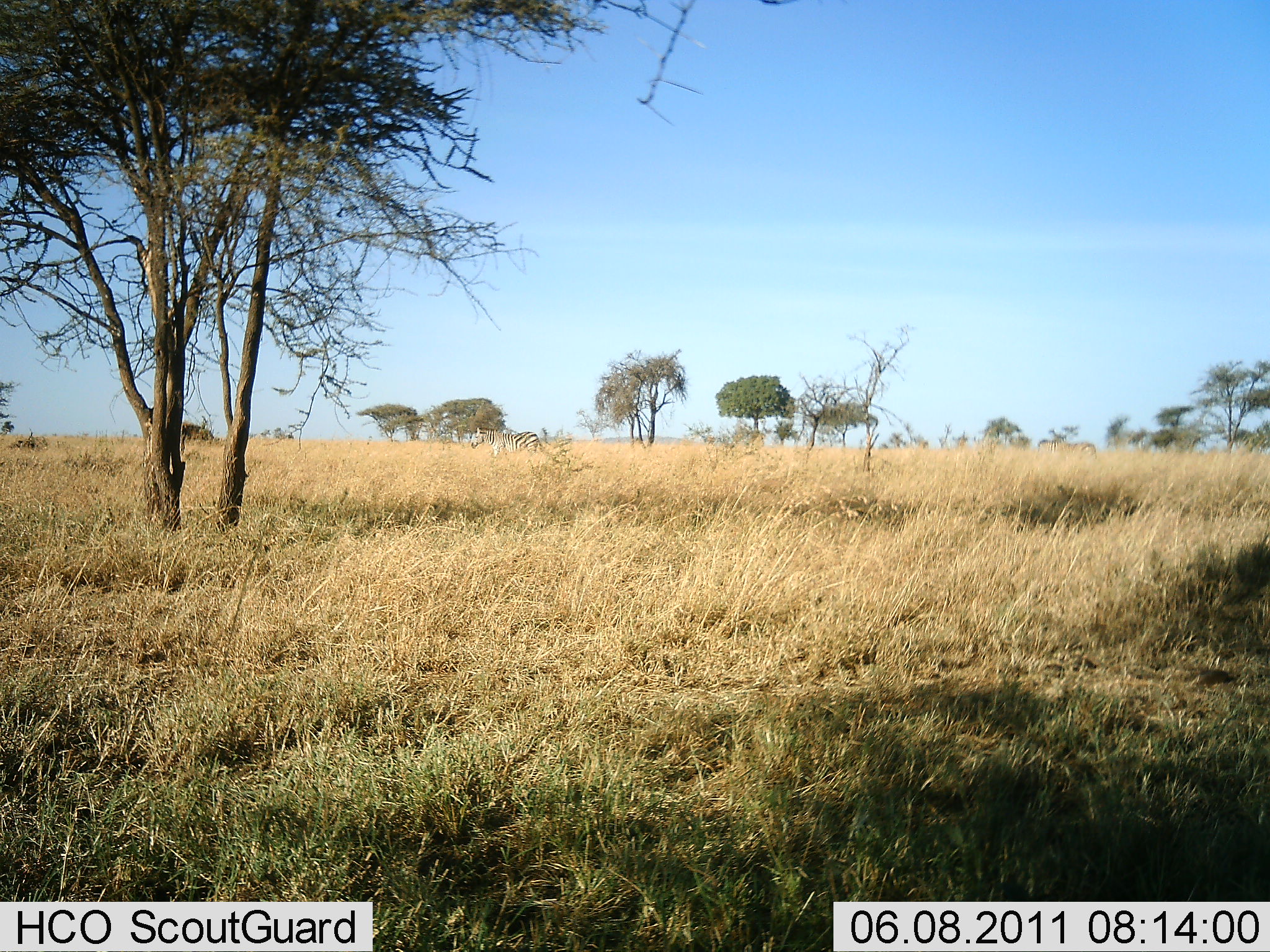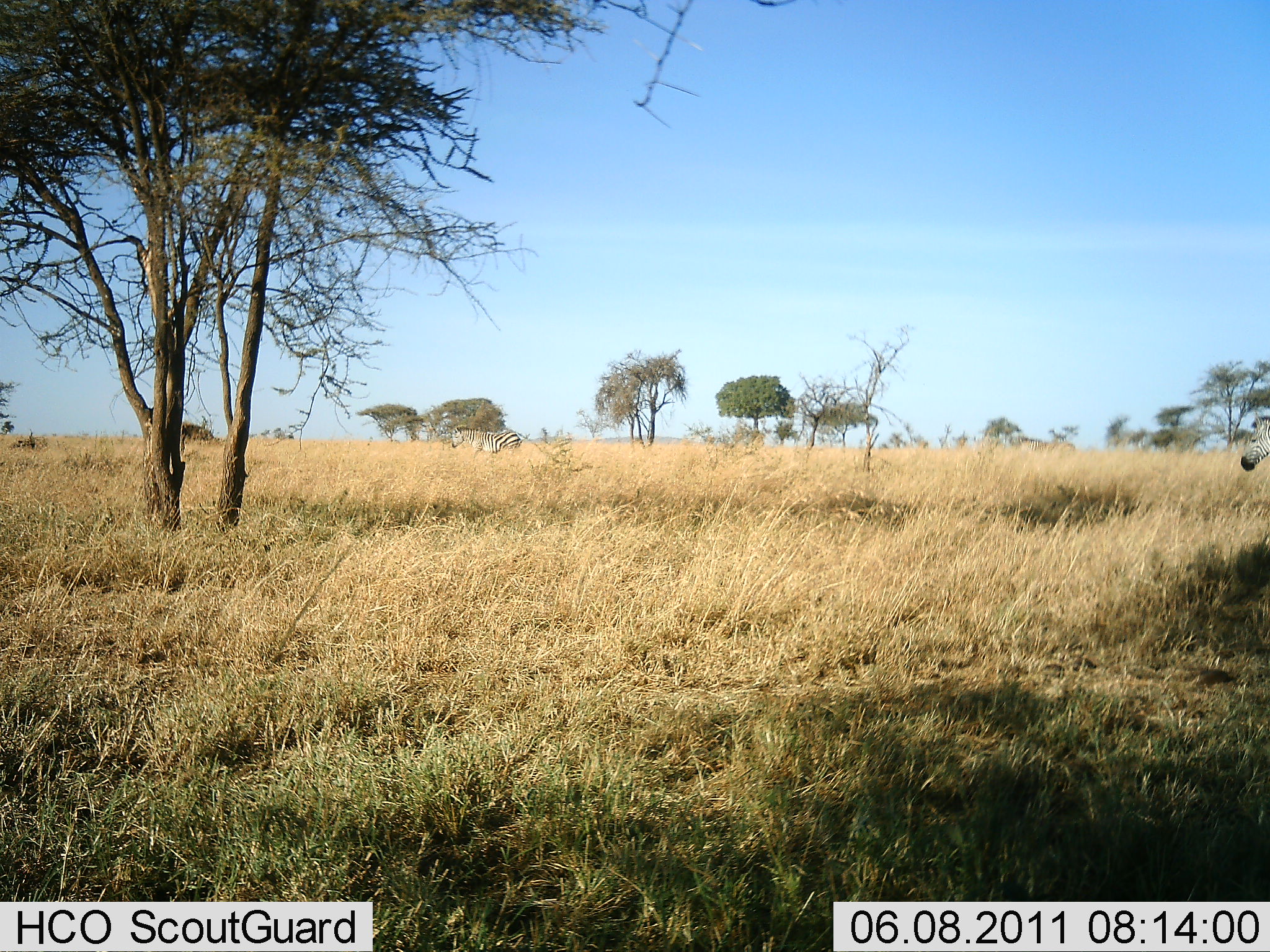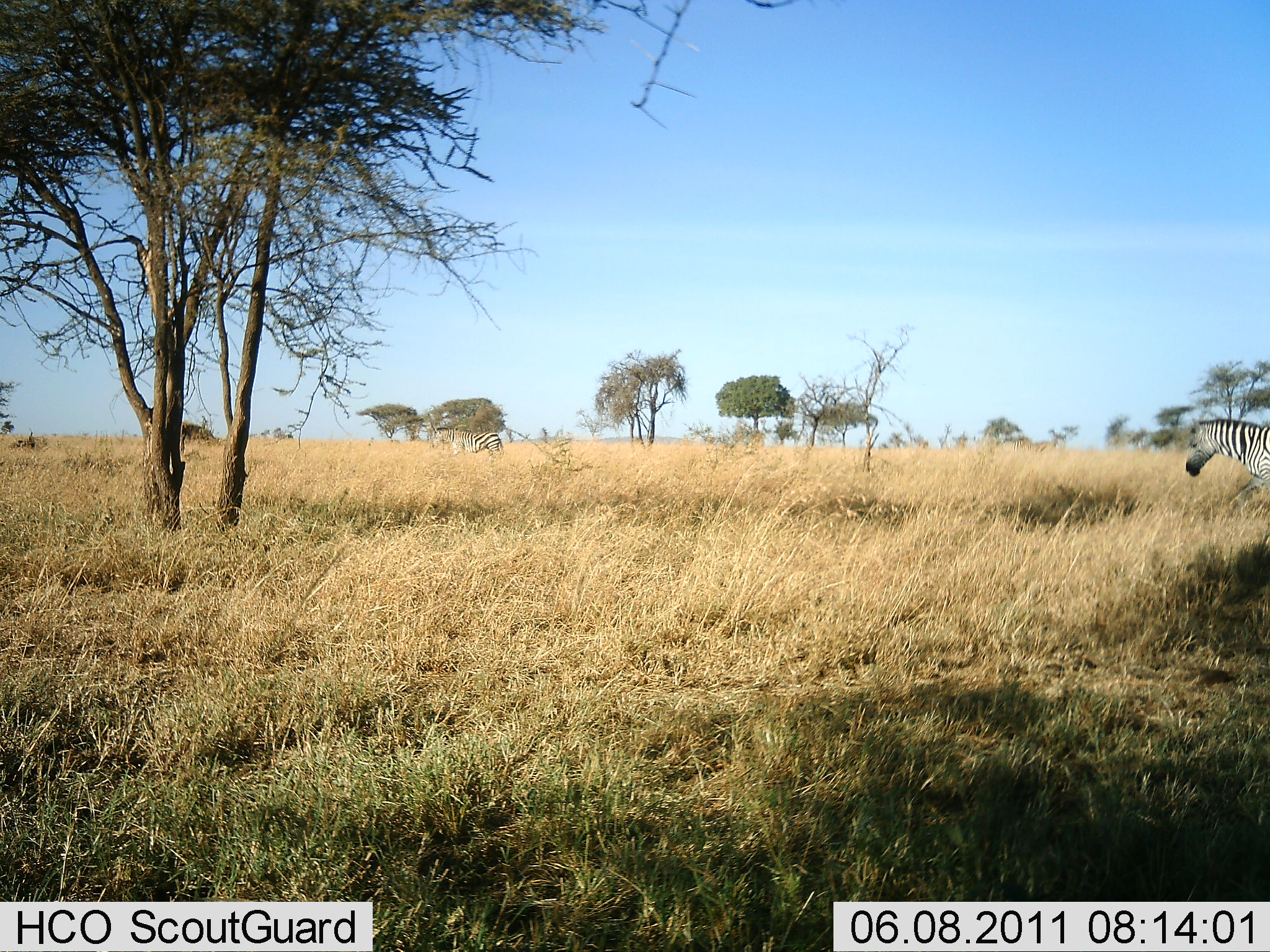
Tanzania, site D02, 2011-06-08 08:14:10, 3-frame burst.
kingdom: Animalia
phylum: Chordata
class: Mammalia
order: Perissodactyla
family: Equidae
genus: Equus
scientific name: Equus quagga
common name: plains zebra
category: zebra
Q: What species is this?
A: Zebra (plains zebra) (Equus quagga).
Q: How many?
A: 3.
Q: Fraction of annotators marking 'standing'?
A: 0%.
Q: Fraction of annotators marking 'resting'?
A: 0%.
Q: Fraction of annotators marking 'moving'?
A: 100%.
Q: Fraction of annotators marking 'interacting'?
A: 0%.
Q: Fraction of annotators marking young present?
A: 0%.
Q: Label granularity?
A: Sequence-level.